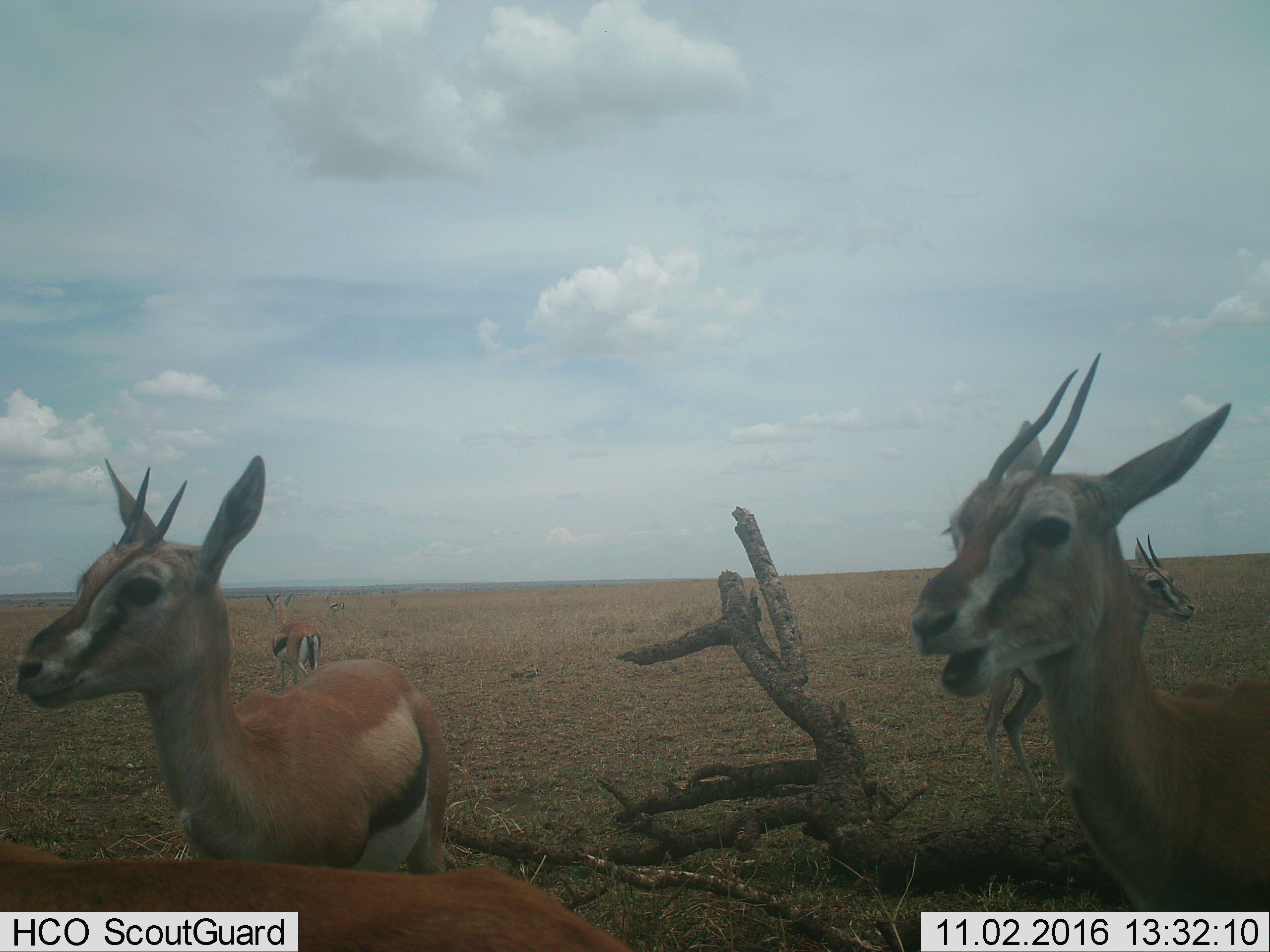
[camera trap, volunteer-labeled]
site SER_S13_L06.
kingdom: Animalia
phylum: Chordata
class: Mammalia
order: Artiodactyla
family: Bovidae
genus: Eudorcas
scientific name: Eudorcas thomsonii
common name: thomson's gazelle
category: gazellethomsons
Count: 5.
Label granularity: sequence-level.